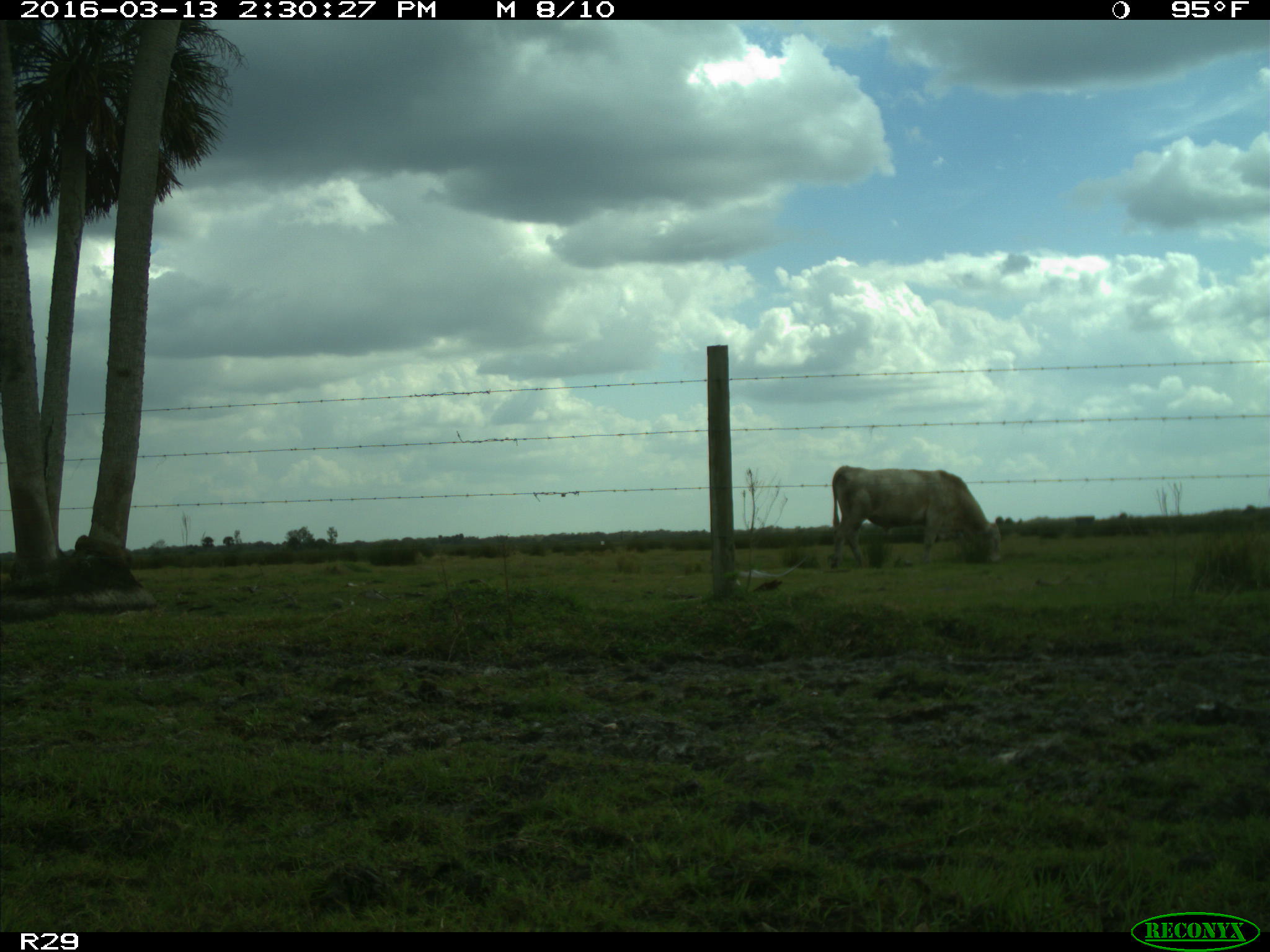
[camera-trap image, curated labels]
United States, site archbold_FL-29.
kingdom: Animalia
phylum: Chordata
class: Mammalia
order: Artiodactyla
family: Bovidae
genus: Bos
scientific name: Bos taurus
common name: domestic cow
Bos taurus (domestic cow).